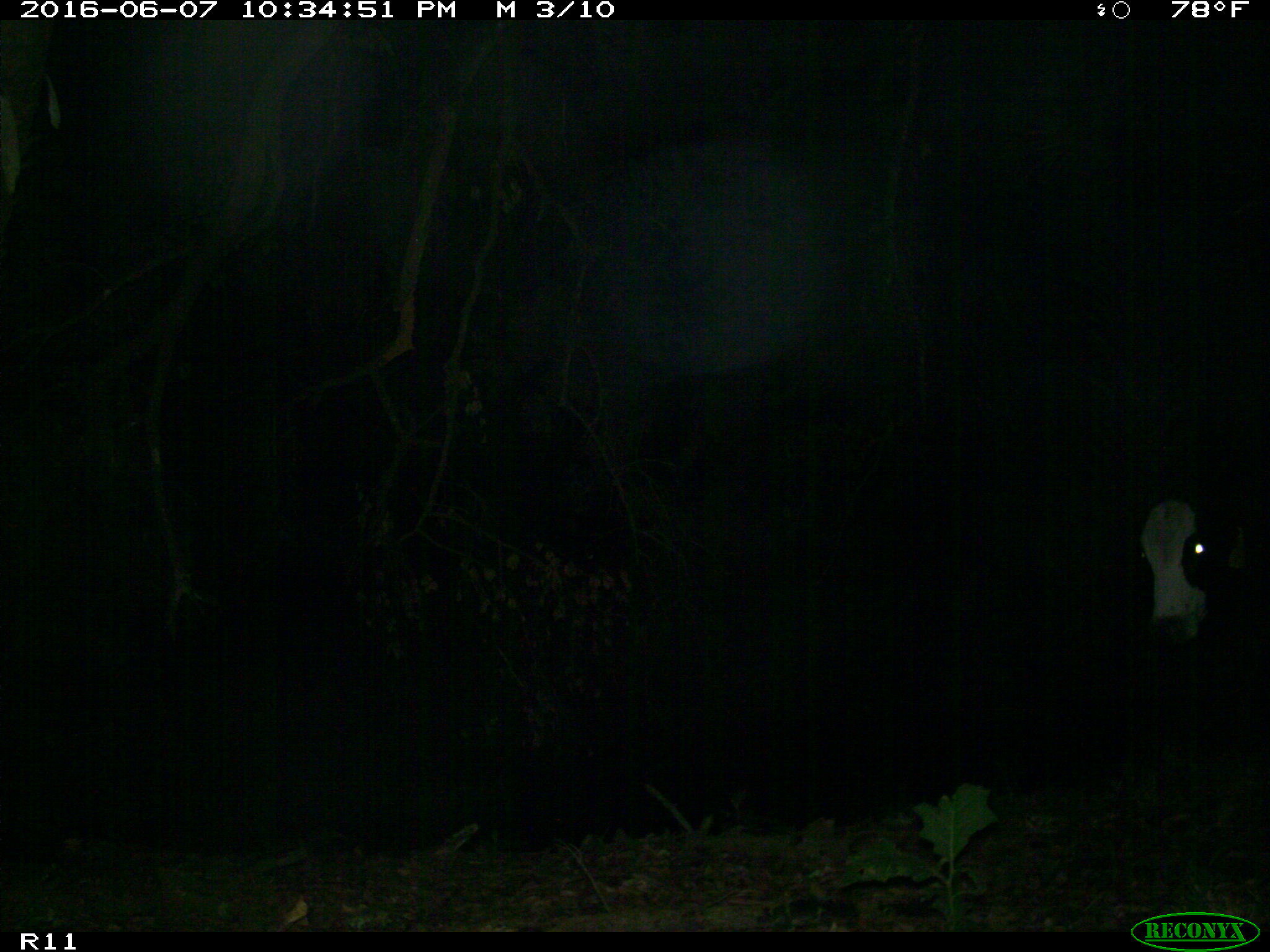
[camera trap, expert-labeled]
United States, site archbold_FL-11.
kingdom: Animalia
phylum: Chordata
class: Mammalia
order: Artiodactyla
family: Bovidae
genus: Bos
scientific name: Bos taurus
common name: domestic cow